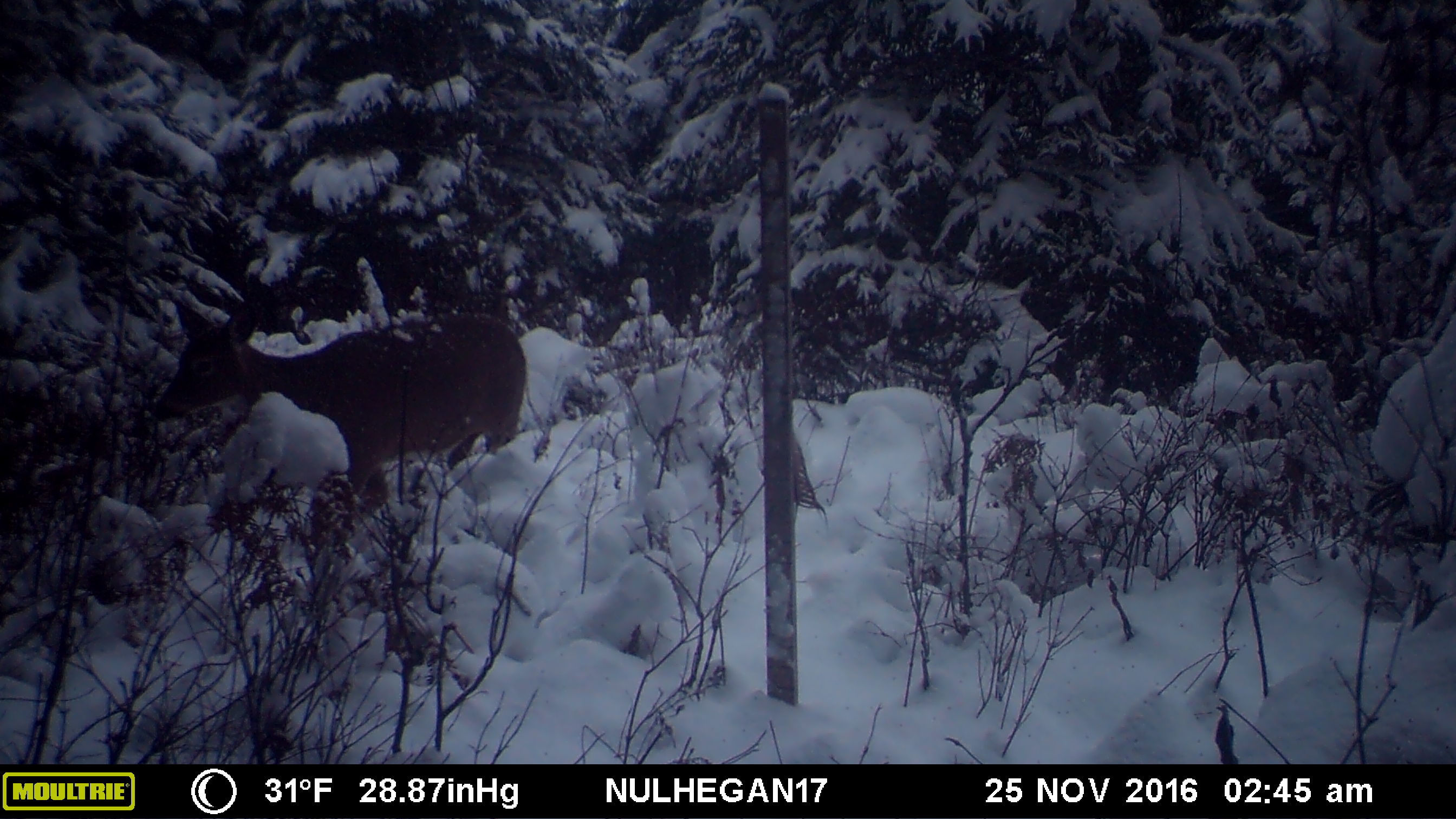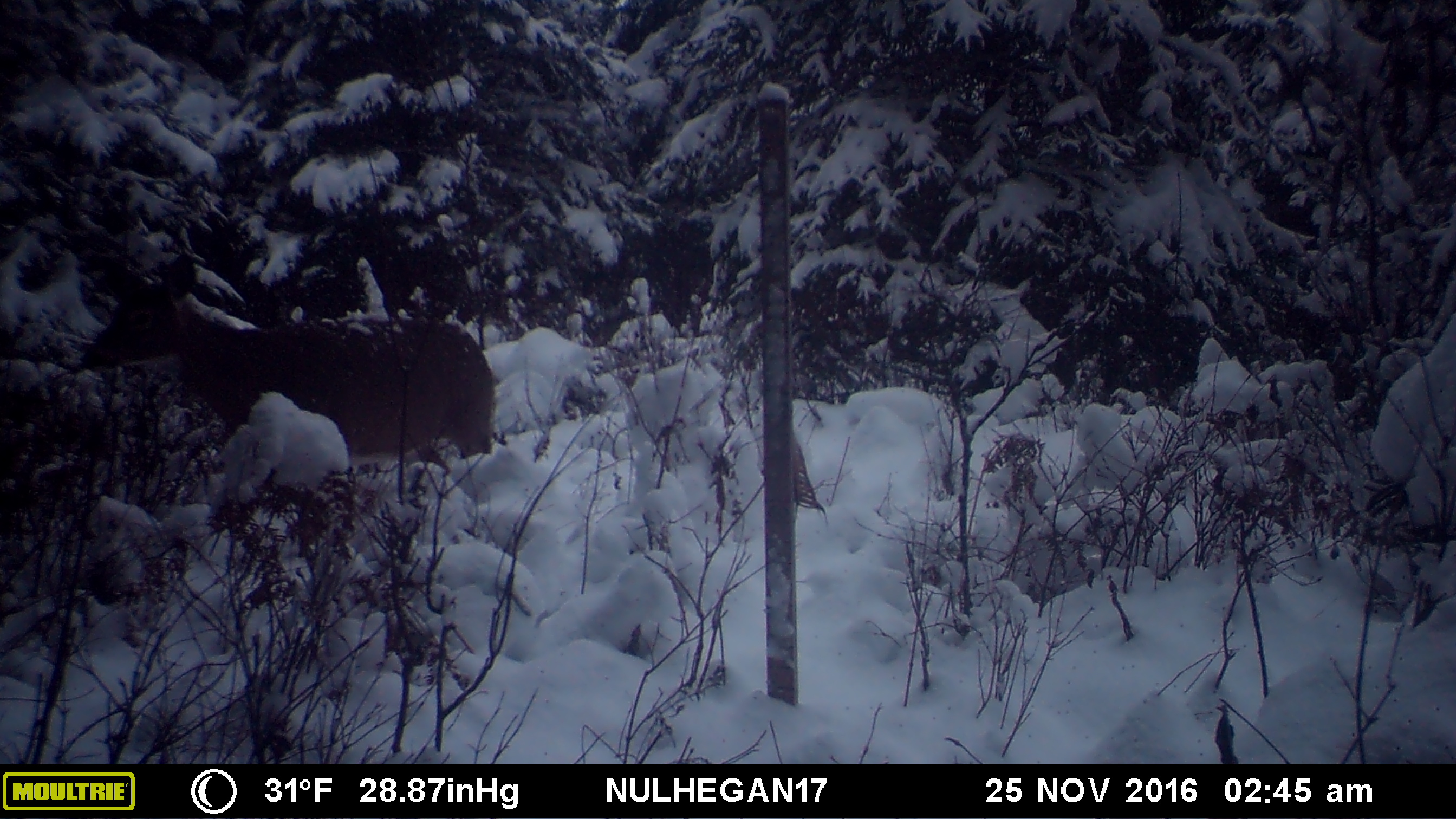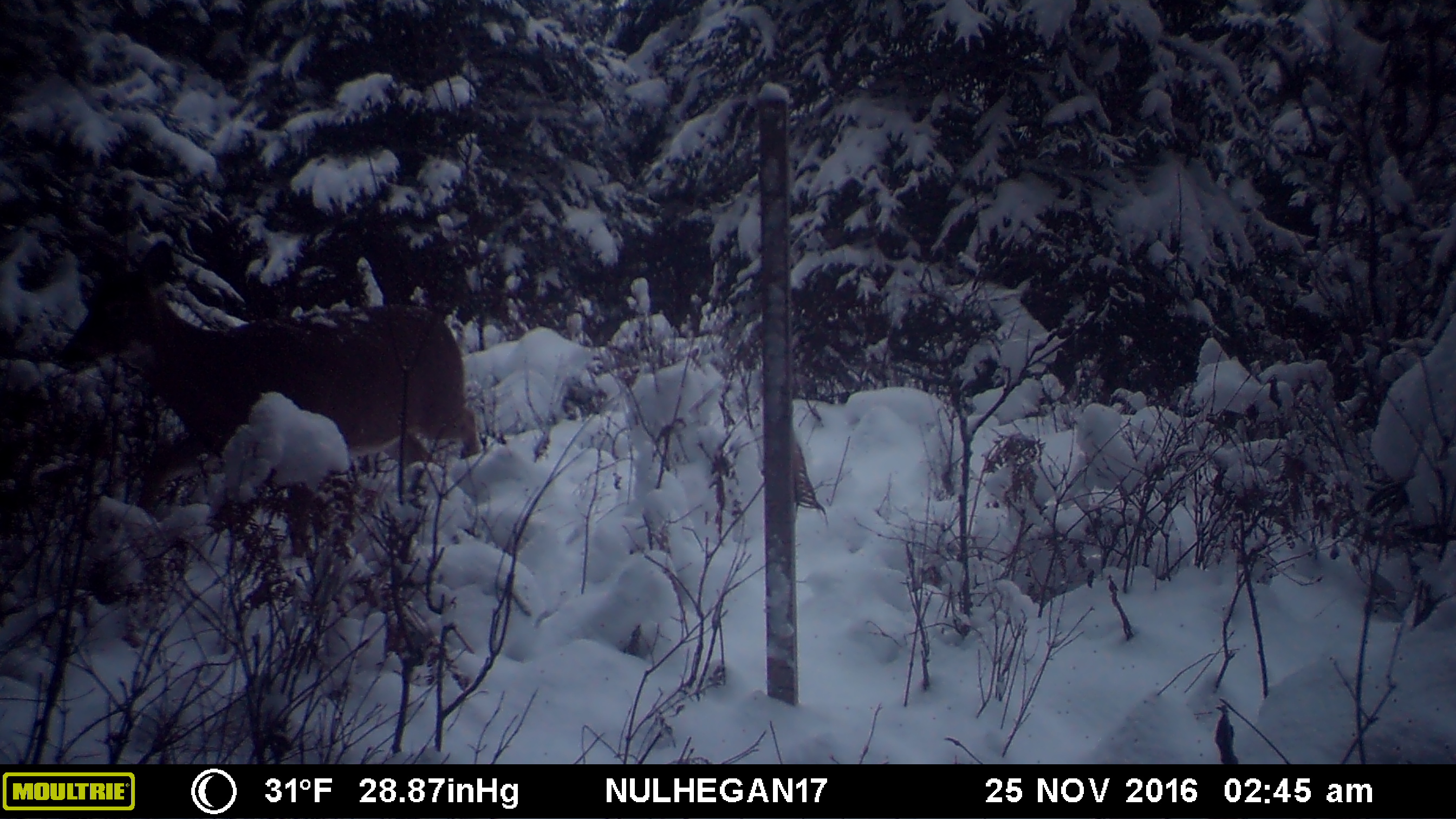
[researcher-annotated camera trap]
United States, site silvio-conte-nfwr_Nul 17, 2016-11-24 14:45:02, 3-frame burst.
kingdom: Animalia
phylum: Chordata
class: Mammalia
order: Artiodactyla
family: Cervidae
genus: Odocoileus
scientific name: Odocoileus virginianus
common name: white-tailed deer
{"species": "white-tailed deer (Odocoileus virginianus)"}